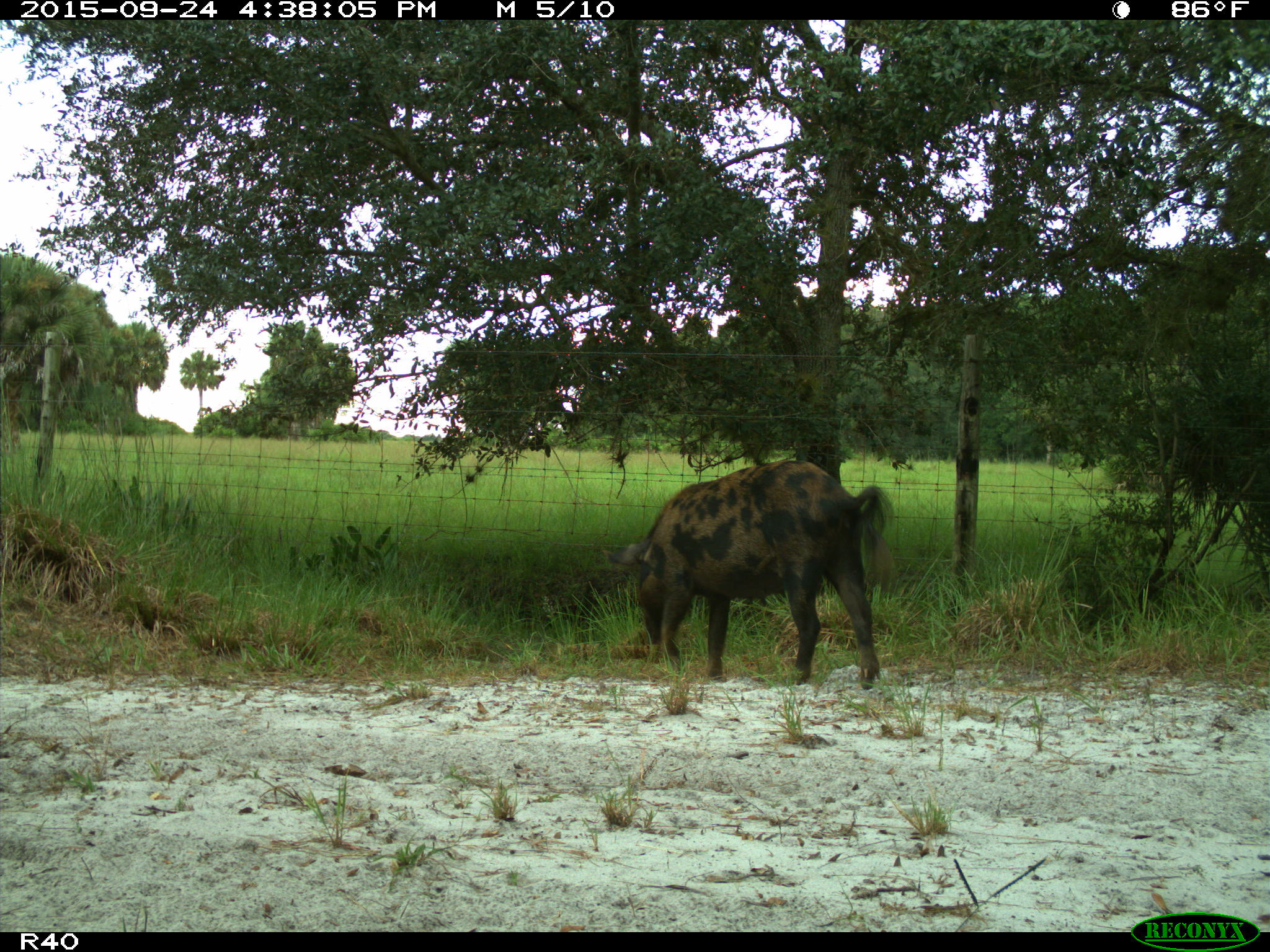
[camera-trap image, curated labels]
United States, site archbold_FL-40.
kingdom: Animalia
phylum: Chordata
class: Mammalia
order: Artiodactyla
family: Suidae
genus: Sus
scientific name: Sus scrofa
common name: wild boar